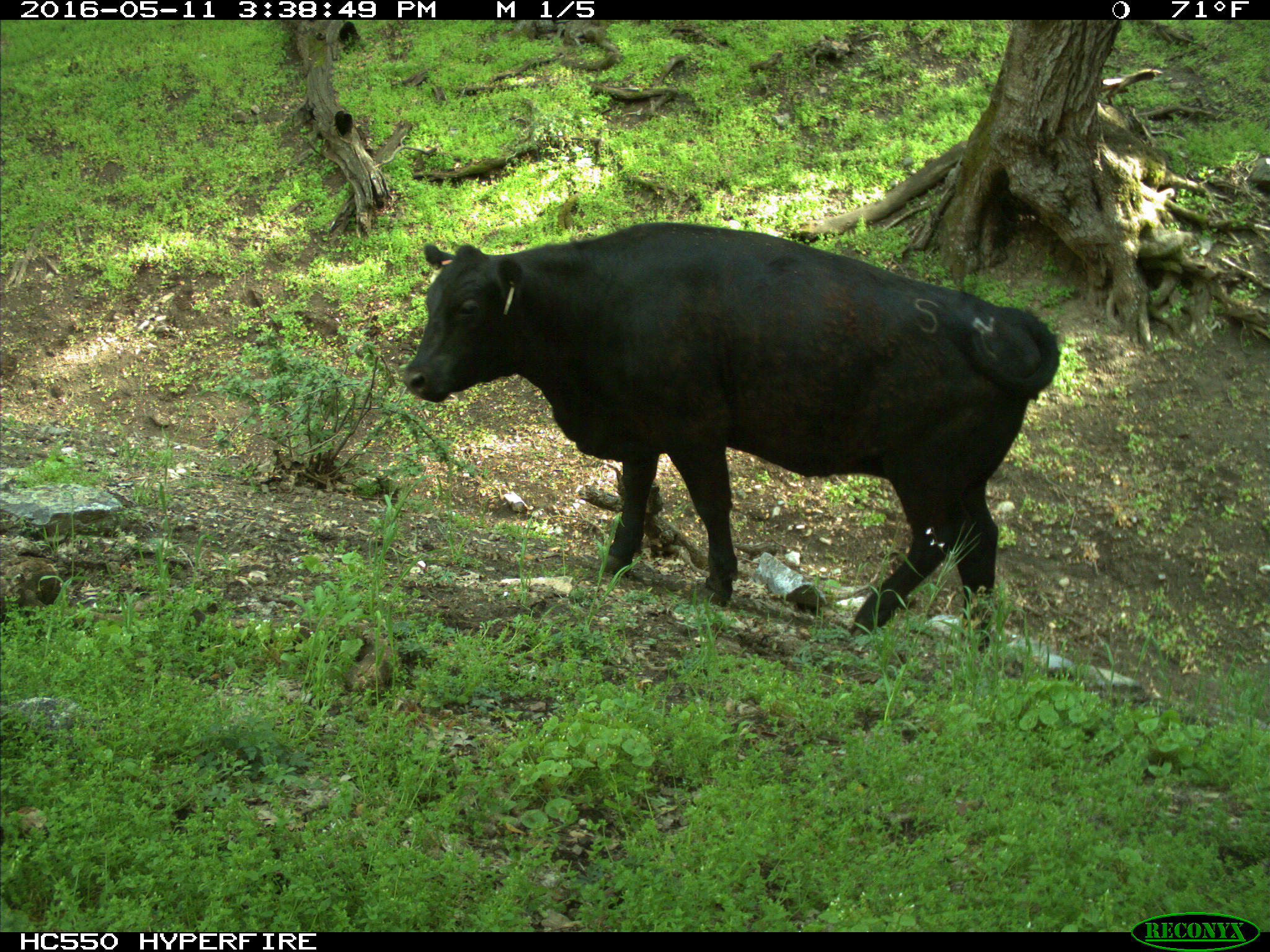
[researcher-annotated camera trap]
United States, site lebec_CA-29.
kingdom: Animalia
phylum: Chordata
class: Mammalia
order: Artiodactyla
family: Bovidae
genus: Bos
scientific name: Bos taurus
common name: domestic cow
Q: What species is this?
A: Bos taurus (domestic cow).